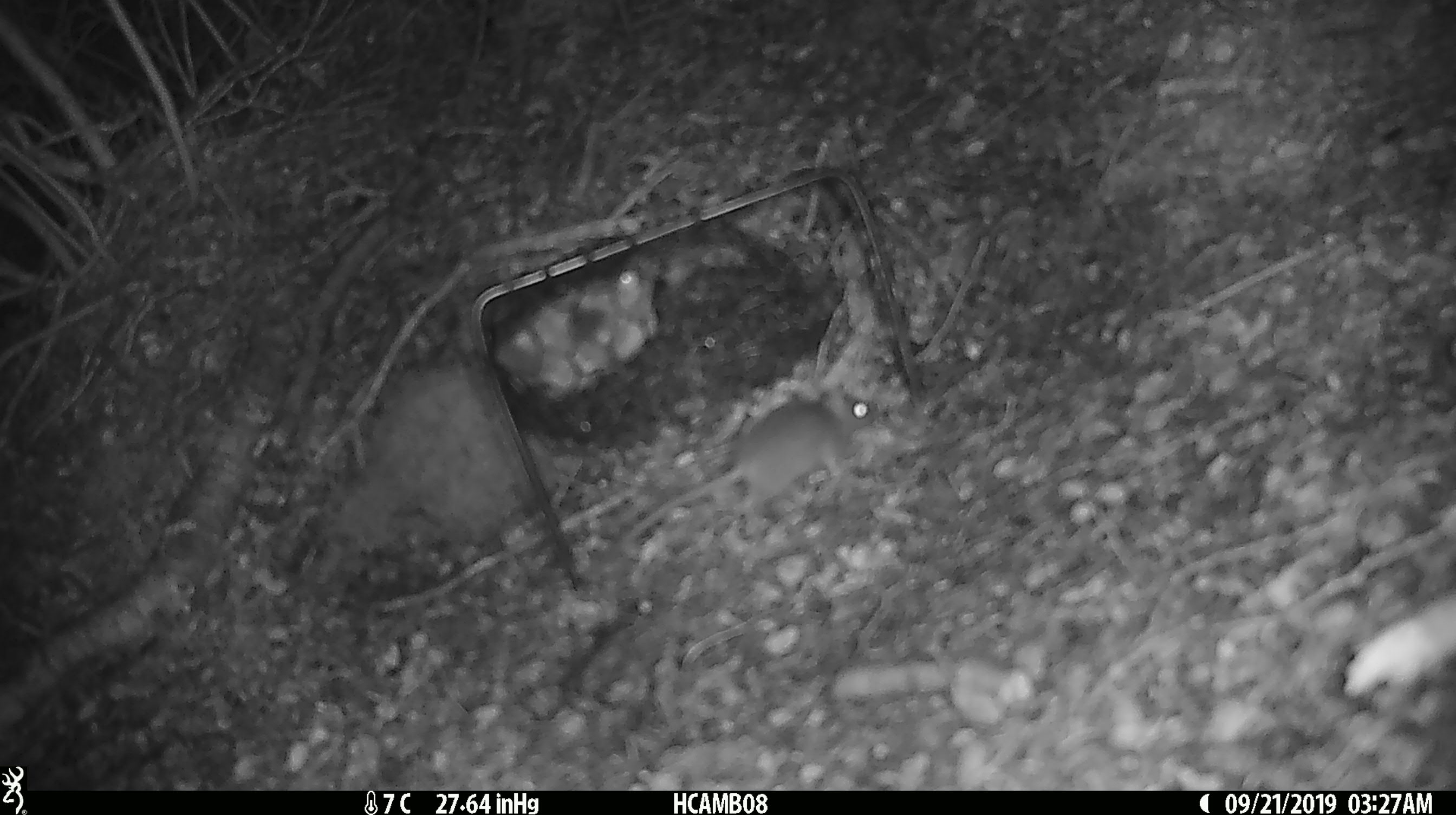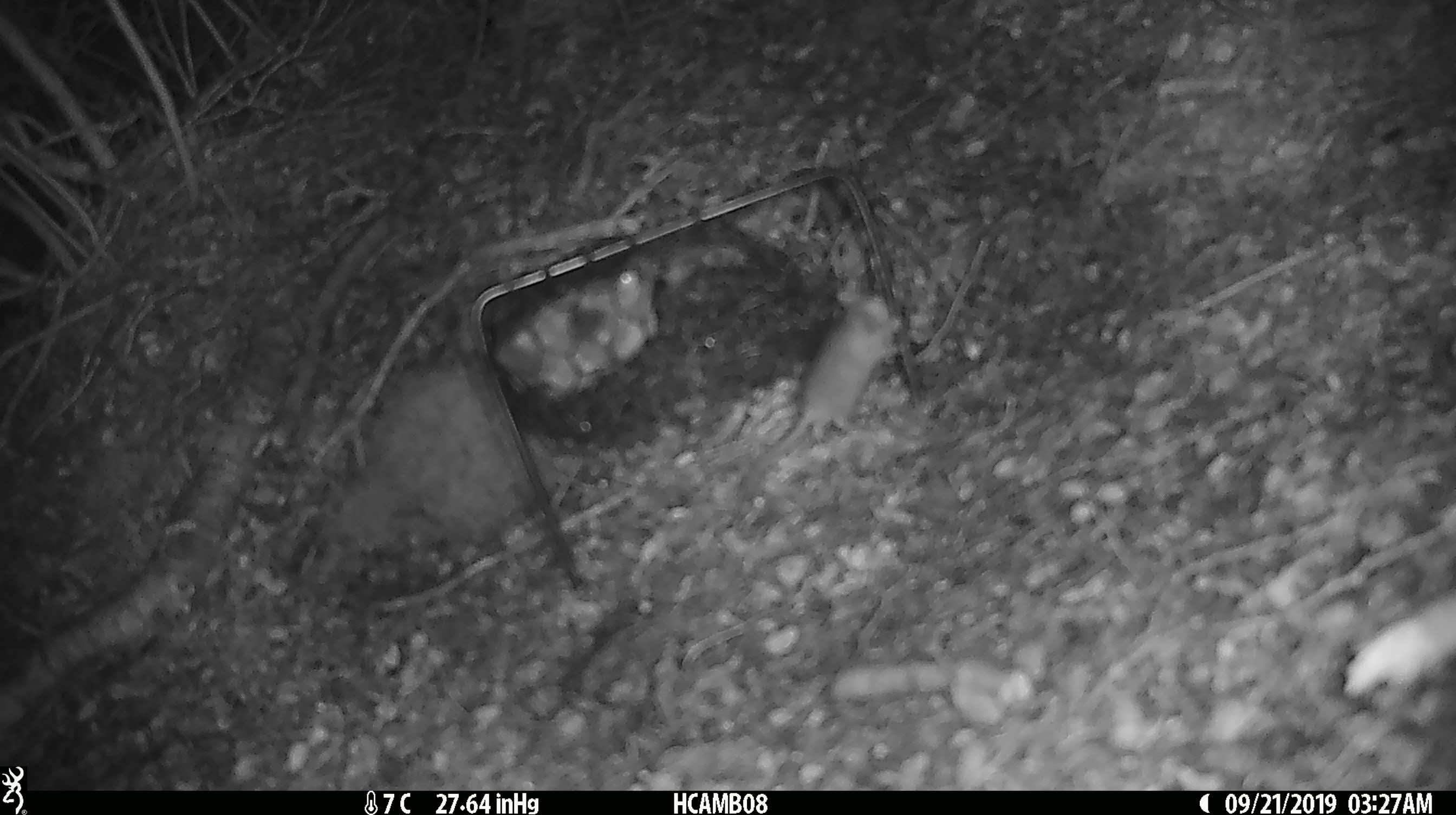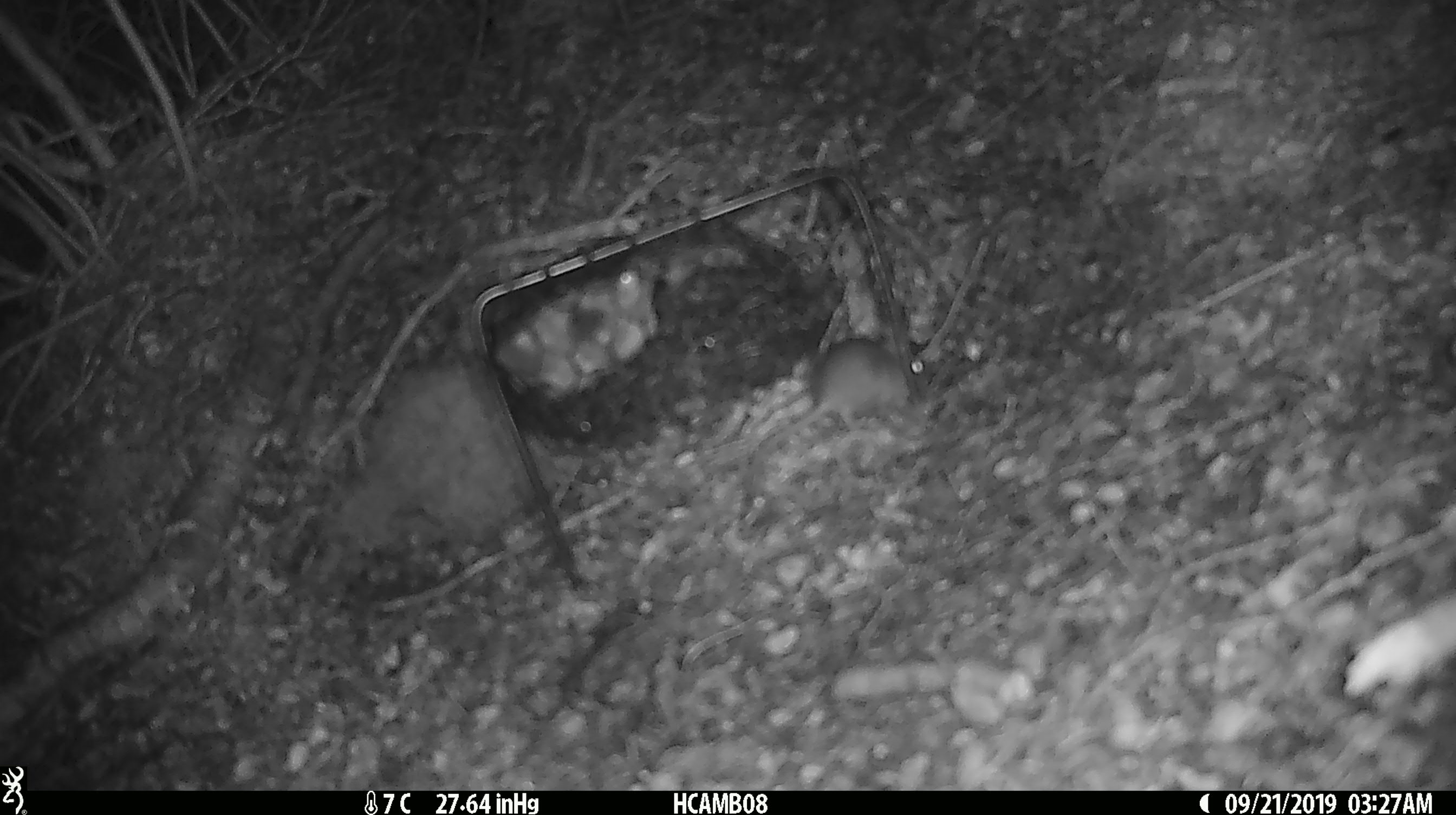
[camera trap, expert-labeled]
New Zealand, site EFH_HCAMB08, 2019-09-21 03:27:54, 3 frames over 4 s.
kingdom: Animalia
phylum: Chordata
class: Mammalia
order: Rodentia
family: Muridae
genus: Mus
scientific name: Mus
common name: mouse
Mouse (Mus).